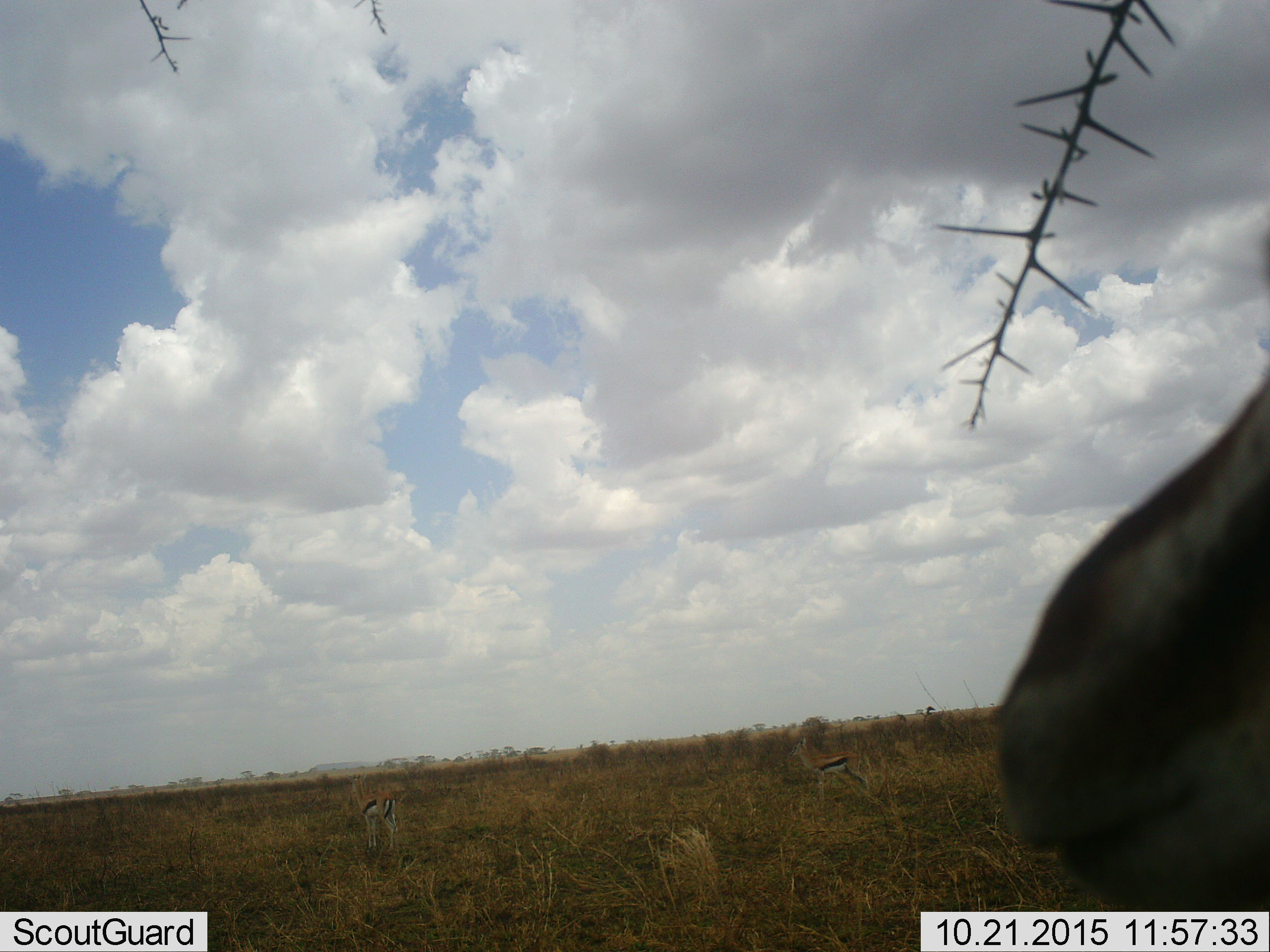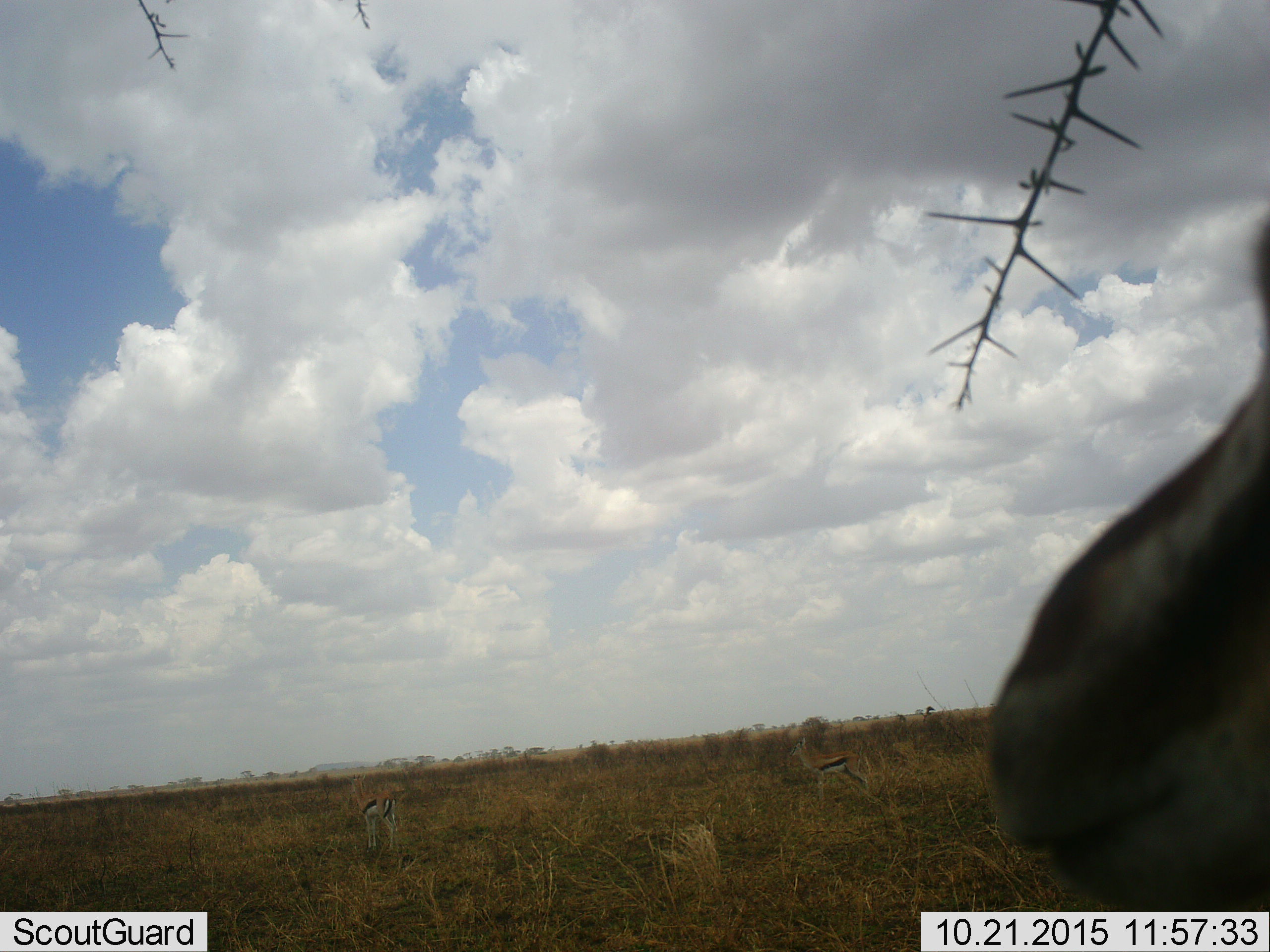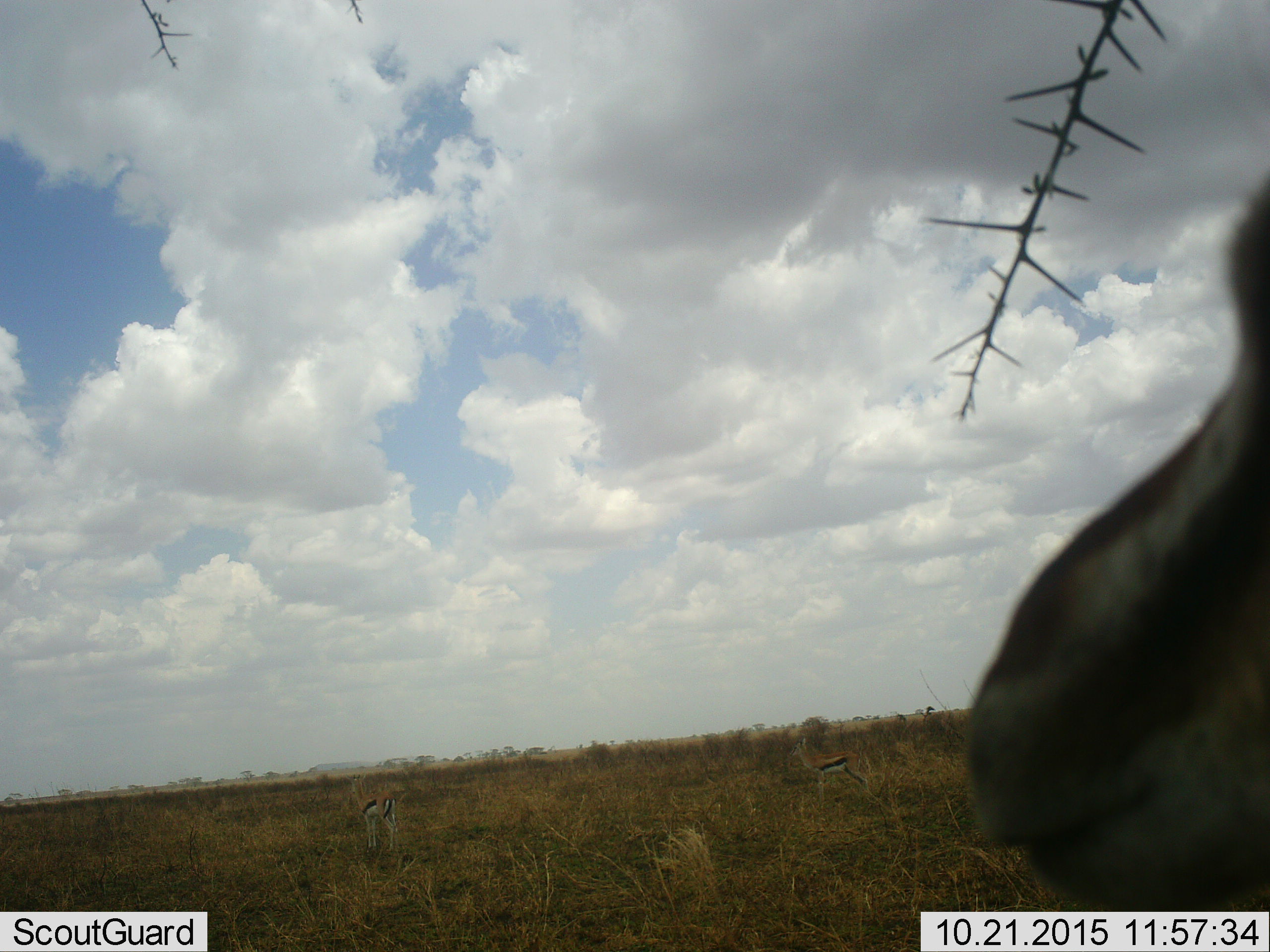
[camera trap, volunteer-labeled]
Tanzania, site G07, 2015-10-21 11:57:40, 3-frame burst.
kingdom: Animalia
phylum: Chordata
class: Mammalia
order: Artiodactyla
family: Bovidae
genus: Eudorcas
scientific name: Eudorcas thomsonii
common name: thomson's gazelle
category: gazellethomsons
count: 3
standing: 100%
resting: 0%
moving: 14%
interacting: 0%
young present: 14%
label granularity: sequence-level